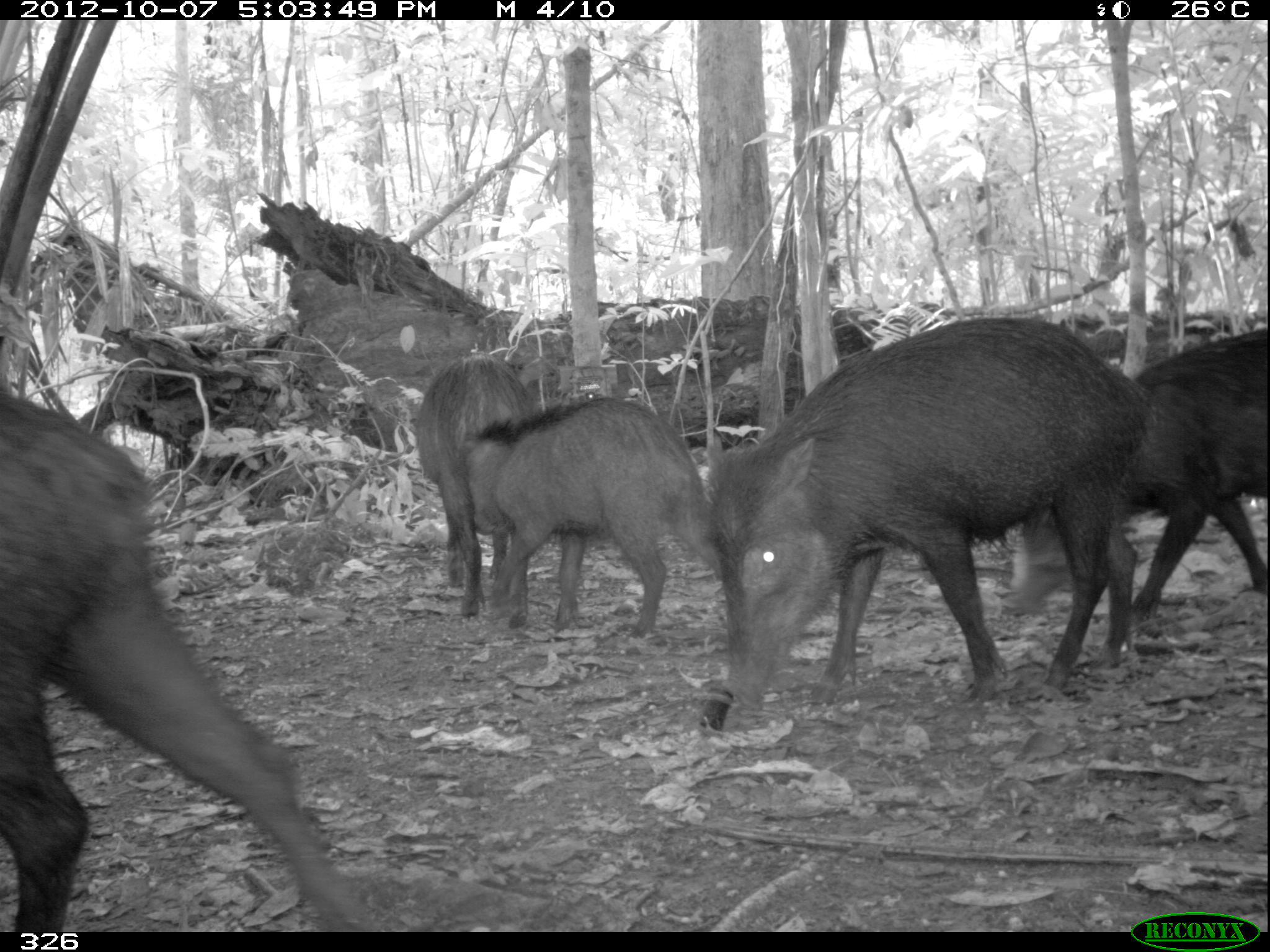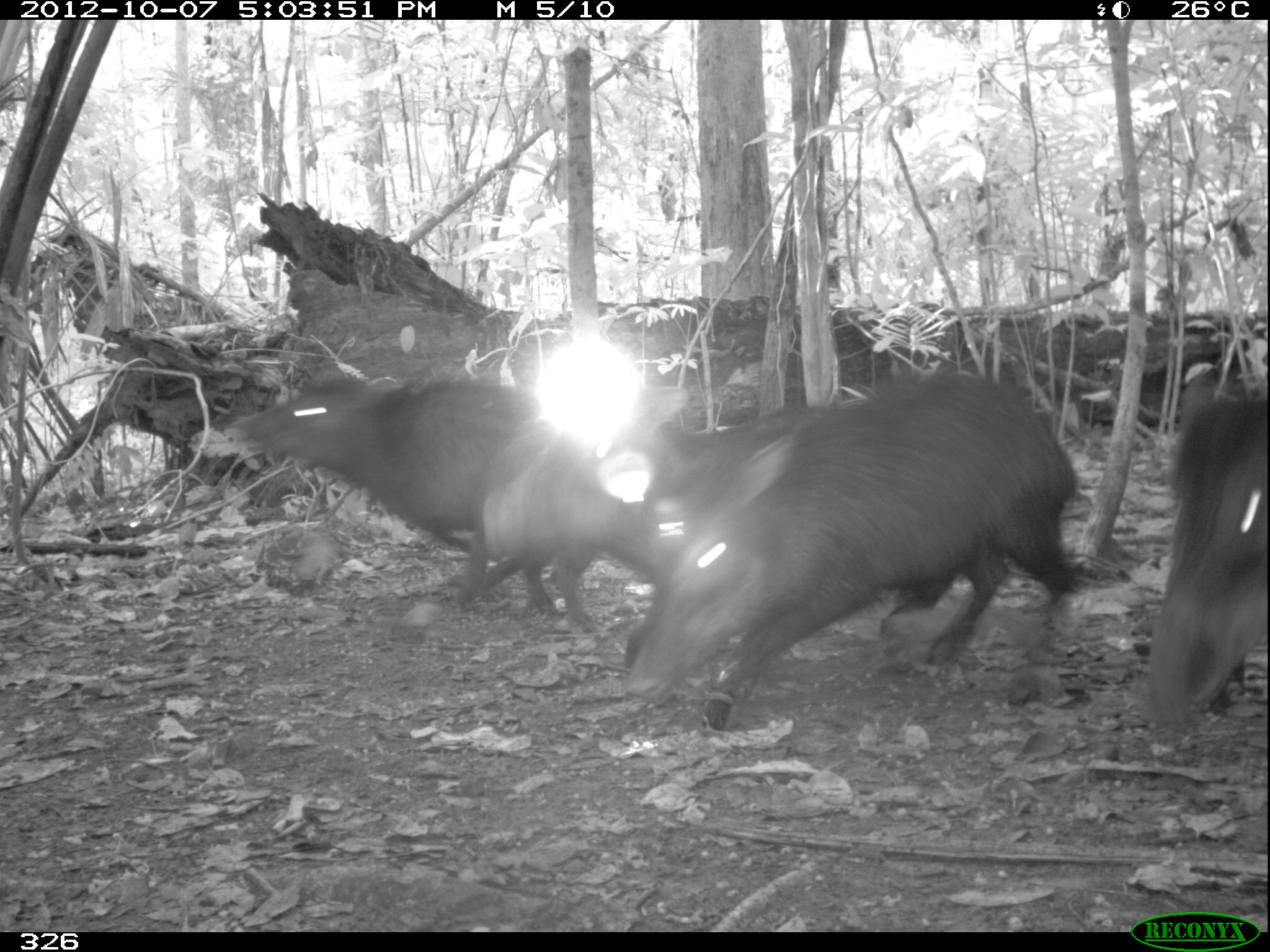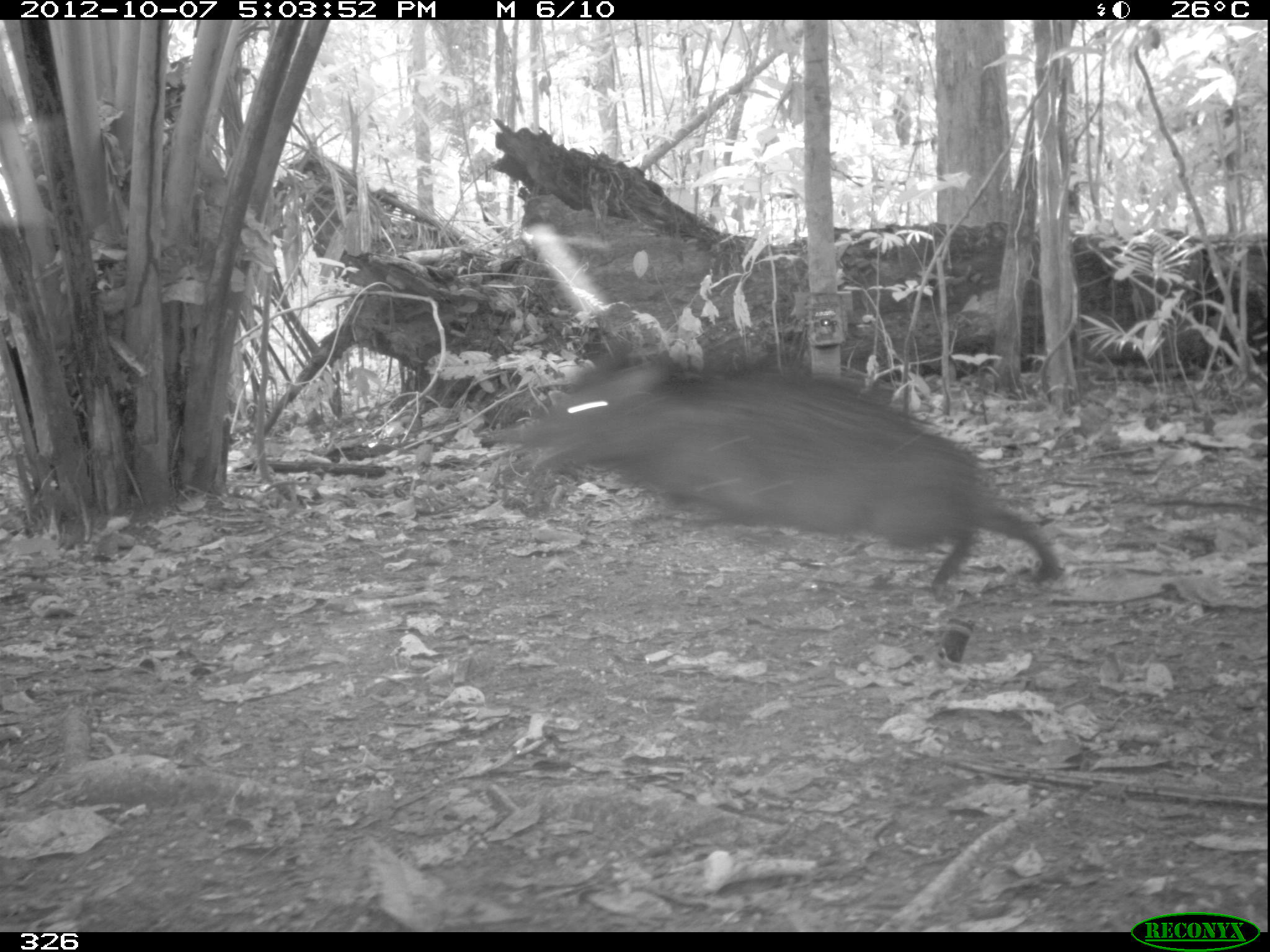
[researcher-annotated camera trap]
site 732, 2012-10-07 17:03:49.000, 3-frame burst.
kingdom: Animalia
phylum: Chordata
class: Mammalia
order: Artiodactyla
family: Tayassuidae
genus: Tayassu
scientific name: Tayassu pecari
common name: white-lipped peccary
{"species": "Tayassu pecari (white-lipped peccary)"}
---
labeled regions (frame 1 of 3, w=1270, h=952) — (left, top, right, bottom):
tayassu pecari: (0, 391, 379, 931); (699, 318, 1150, 712); (1005, 330, 1270, 627); (456, 396, 724, 639); (414, 351, 541, 589)